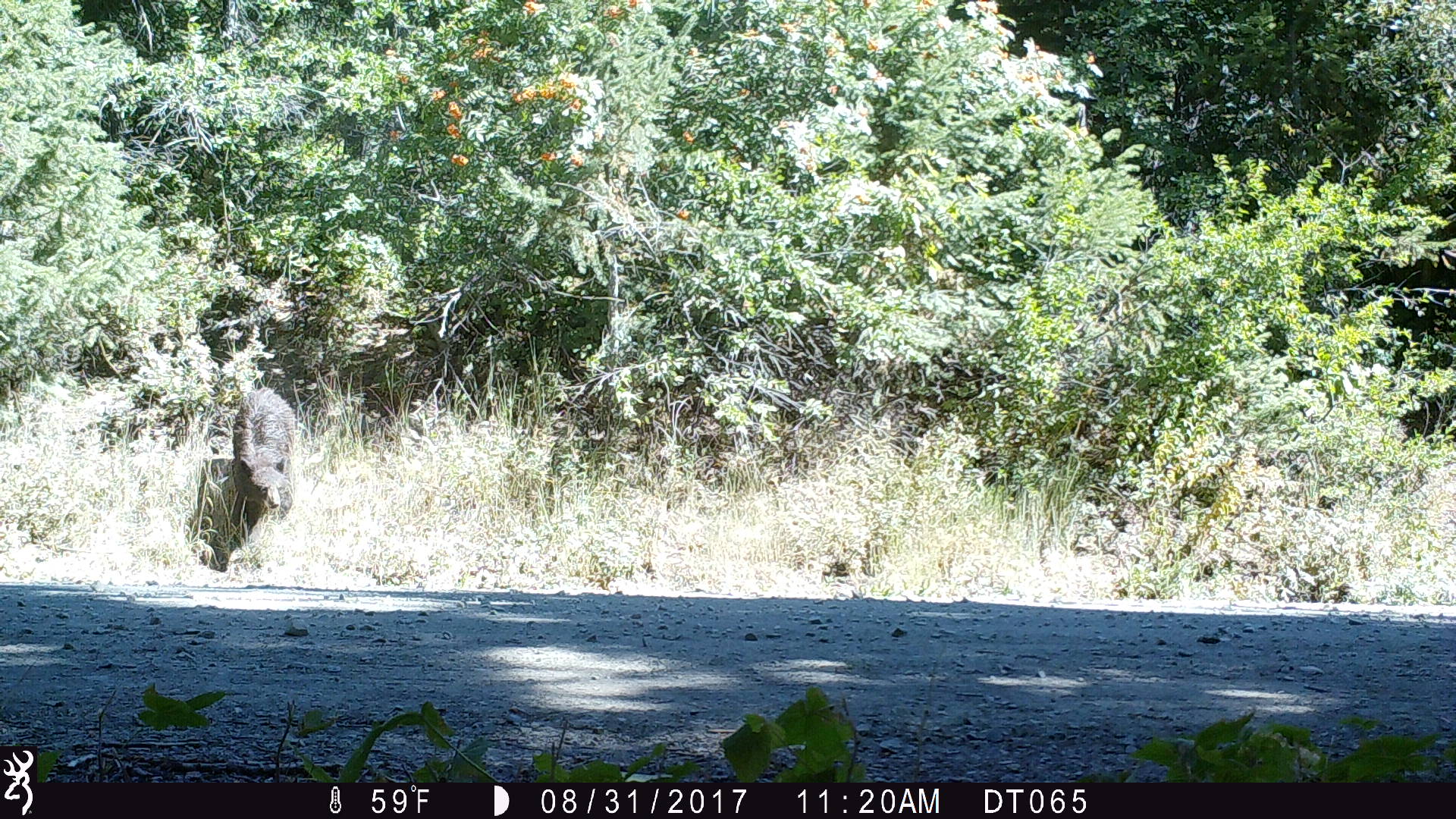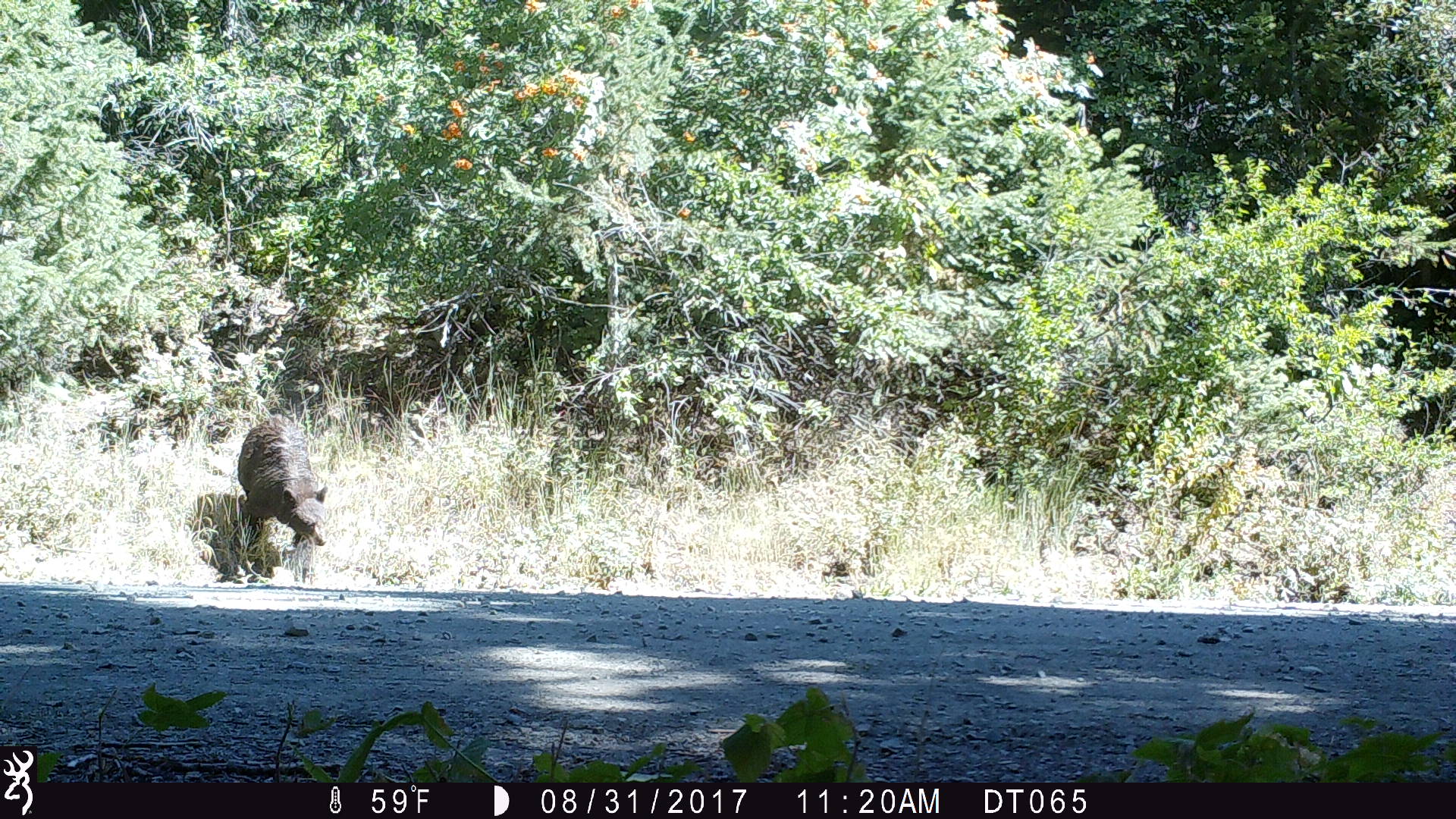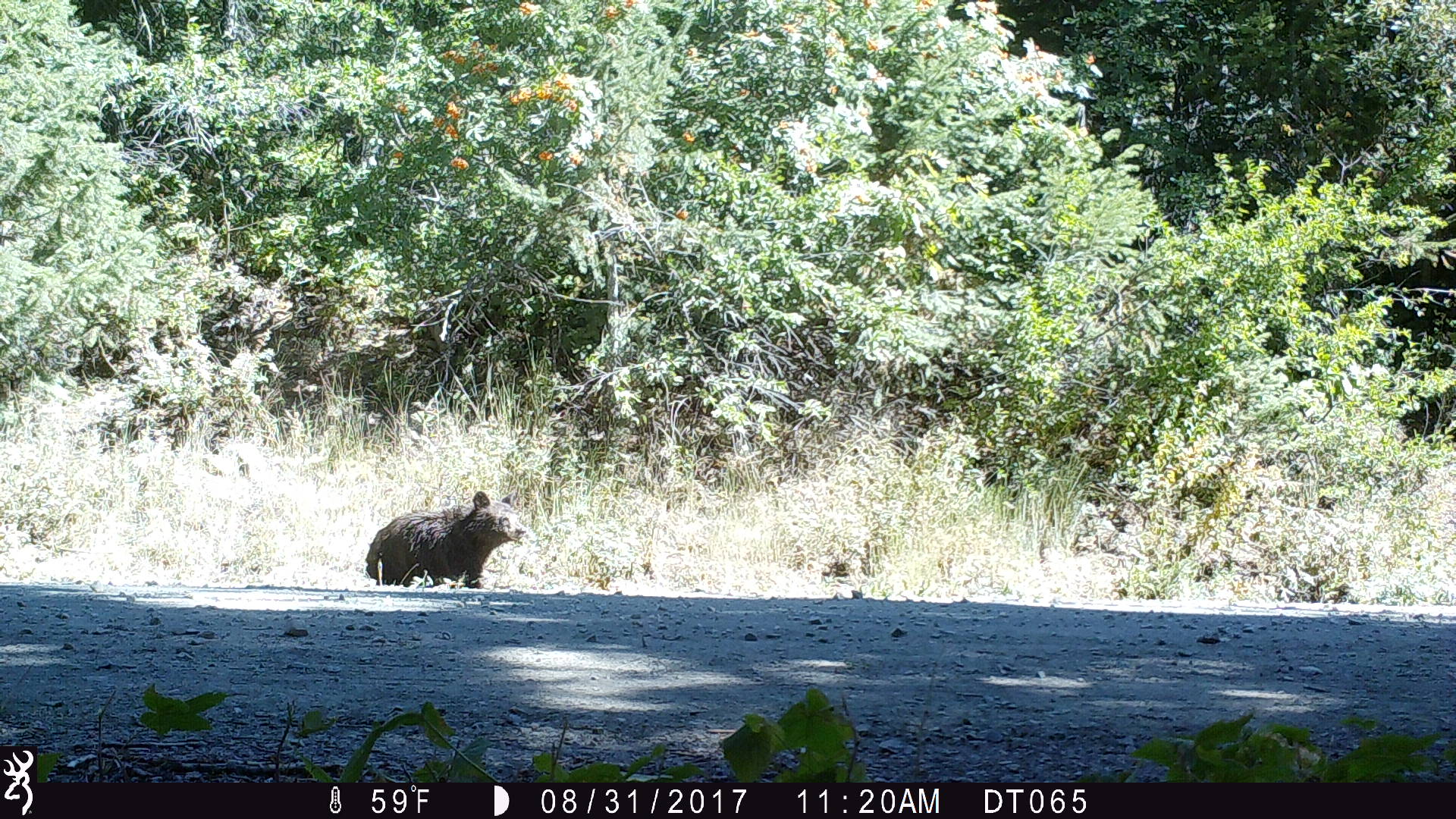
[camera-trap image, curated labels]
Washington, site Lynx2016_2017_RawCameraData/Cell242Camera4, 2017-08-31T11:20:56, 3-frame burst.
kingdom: Animalia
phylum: Chordata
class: Mammalia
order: Carnivora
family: Ursidae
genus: Ursus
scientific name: Ursus americanus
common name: american black bear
Ursus americanus (american black bear). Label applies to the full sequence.